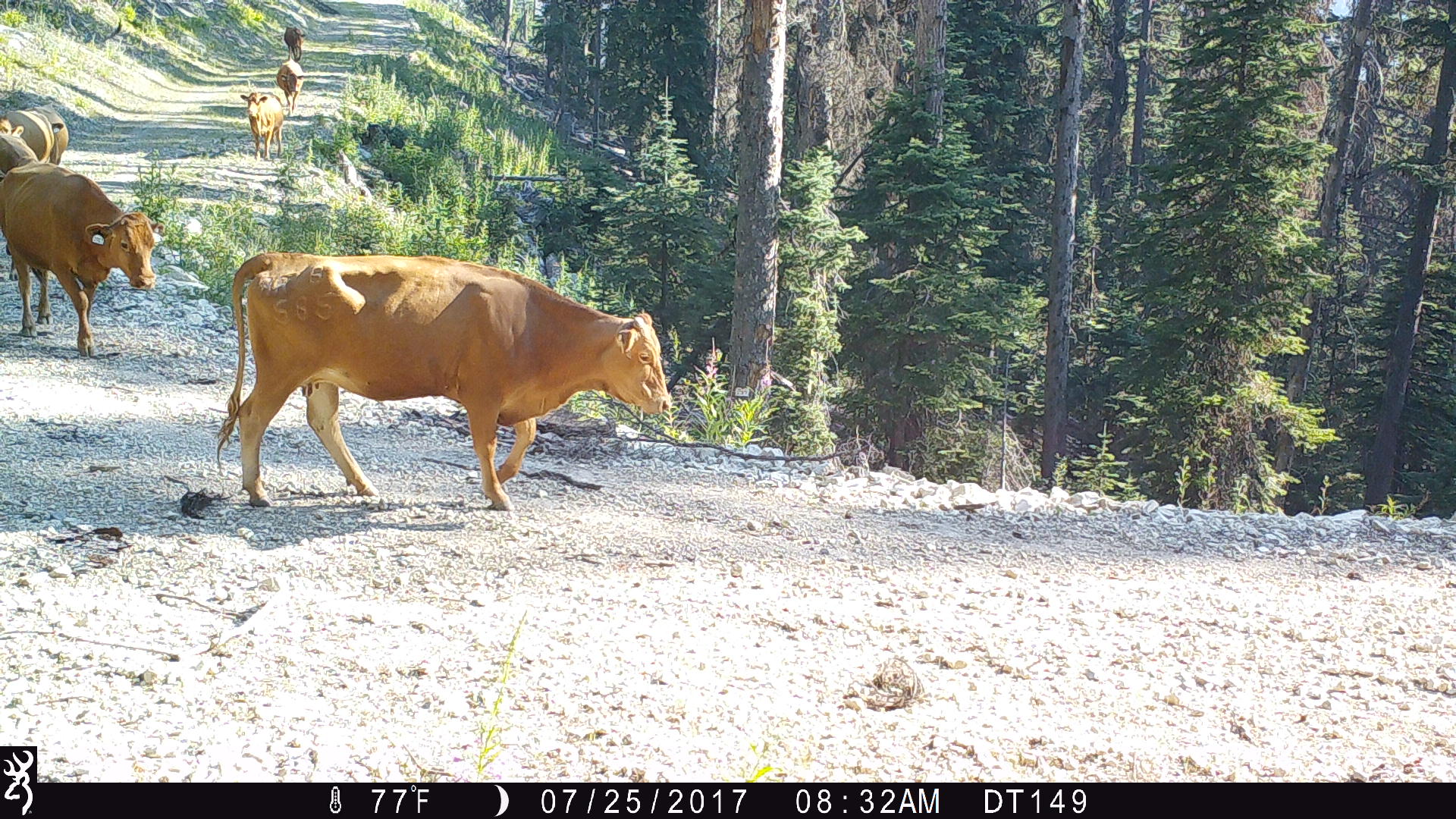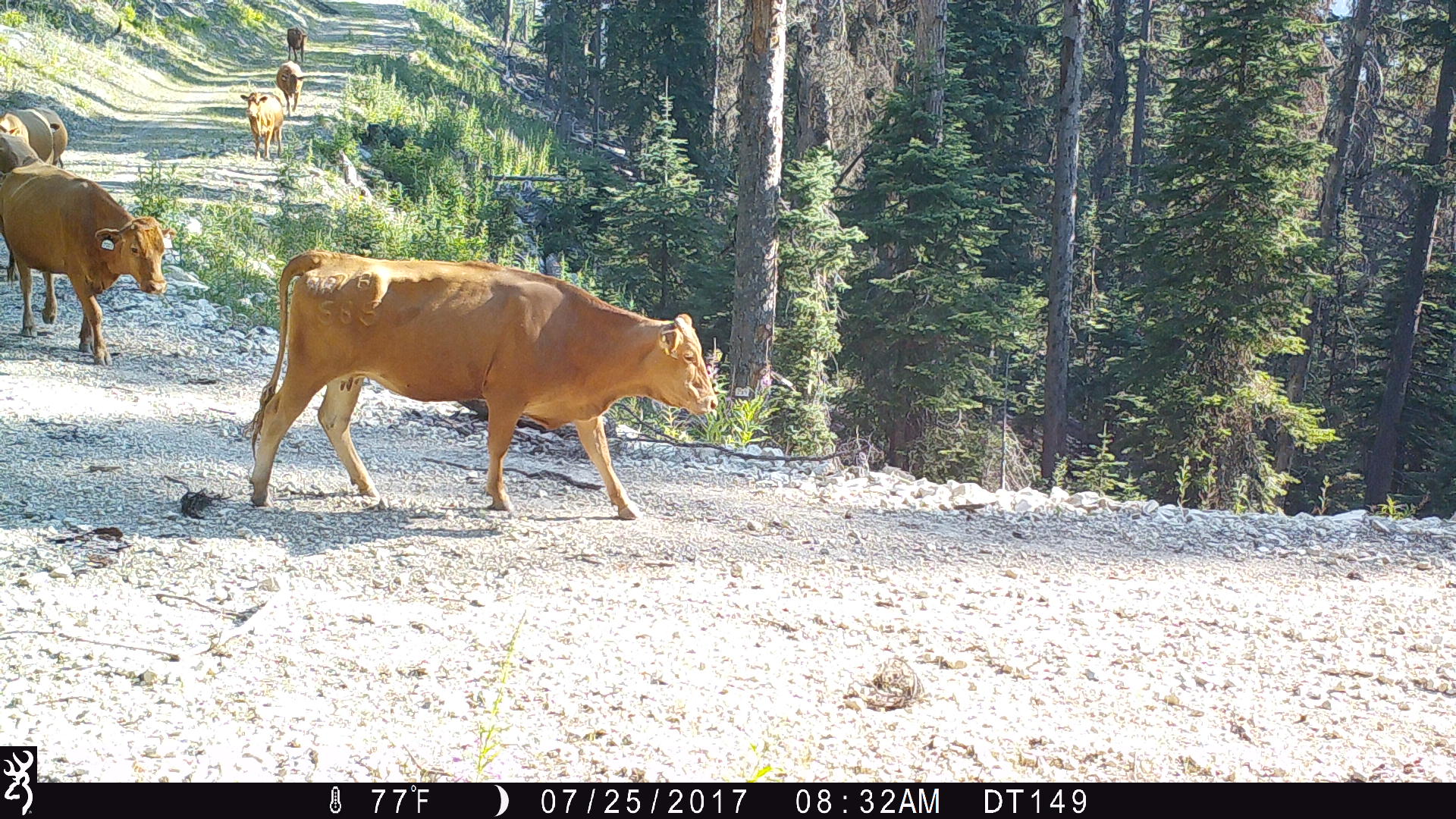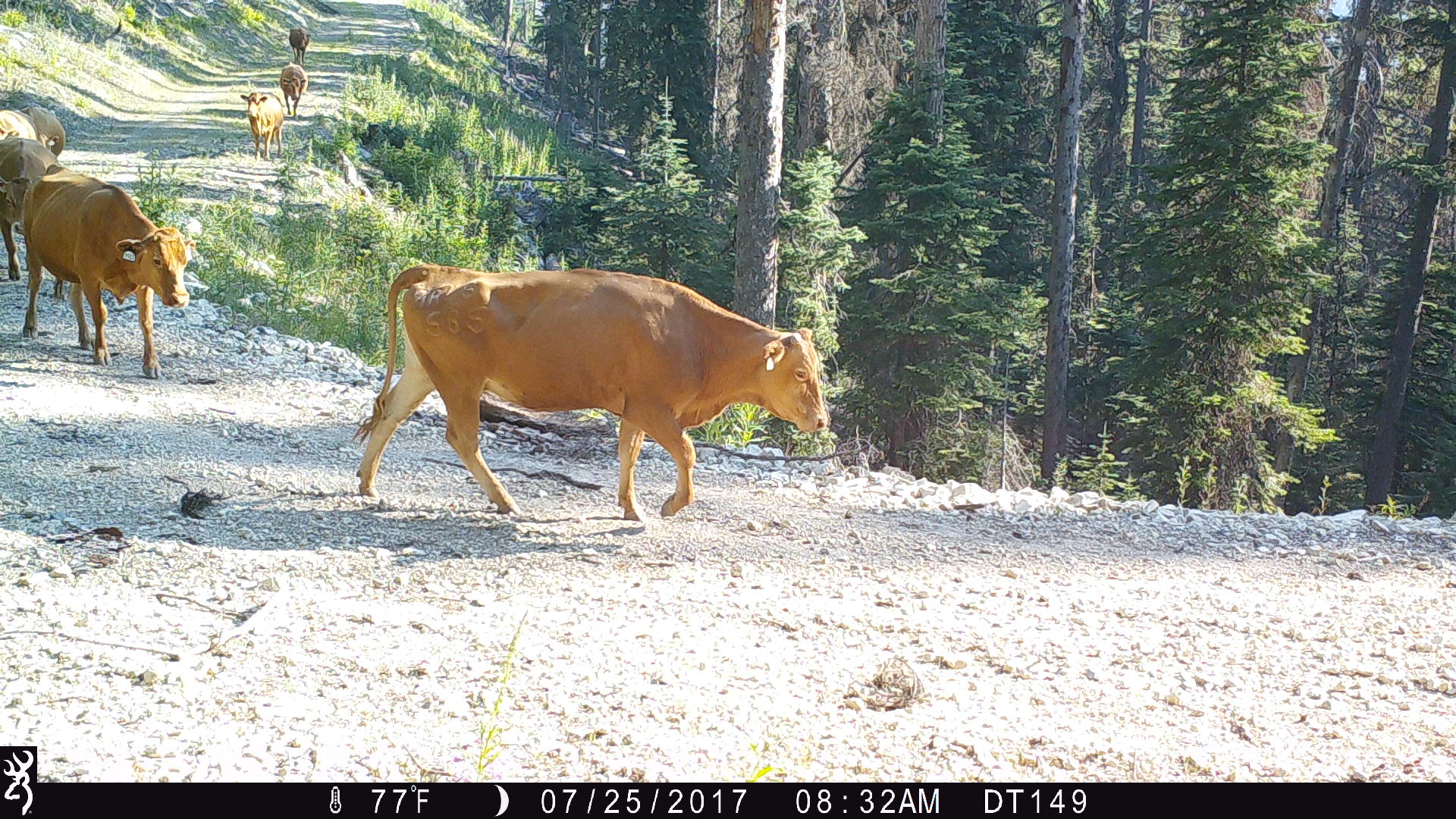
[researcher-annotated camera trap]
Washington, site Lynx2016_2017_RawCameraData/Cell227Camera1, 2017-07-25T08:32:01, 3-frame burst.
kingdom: Animalia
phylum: Chordata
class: Mammalia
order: Artiodactyla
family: Bovidae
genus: Bos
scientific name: Bos taurus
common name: domestic cattle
Domestic cattle (Bos taurus). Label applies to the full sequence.